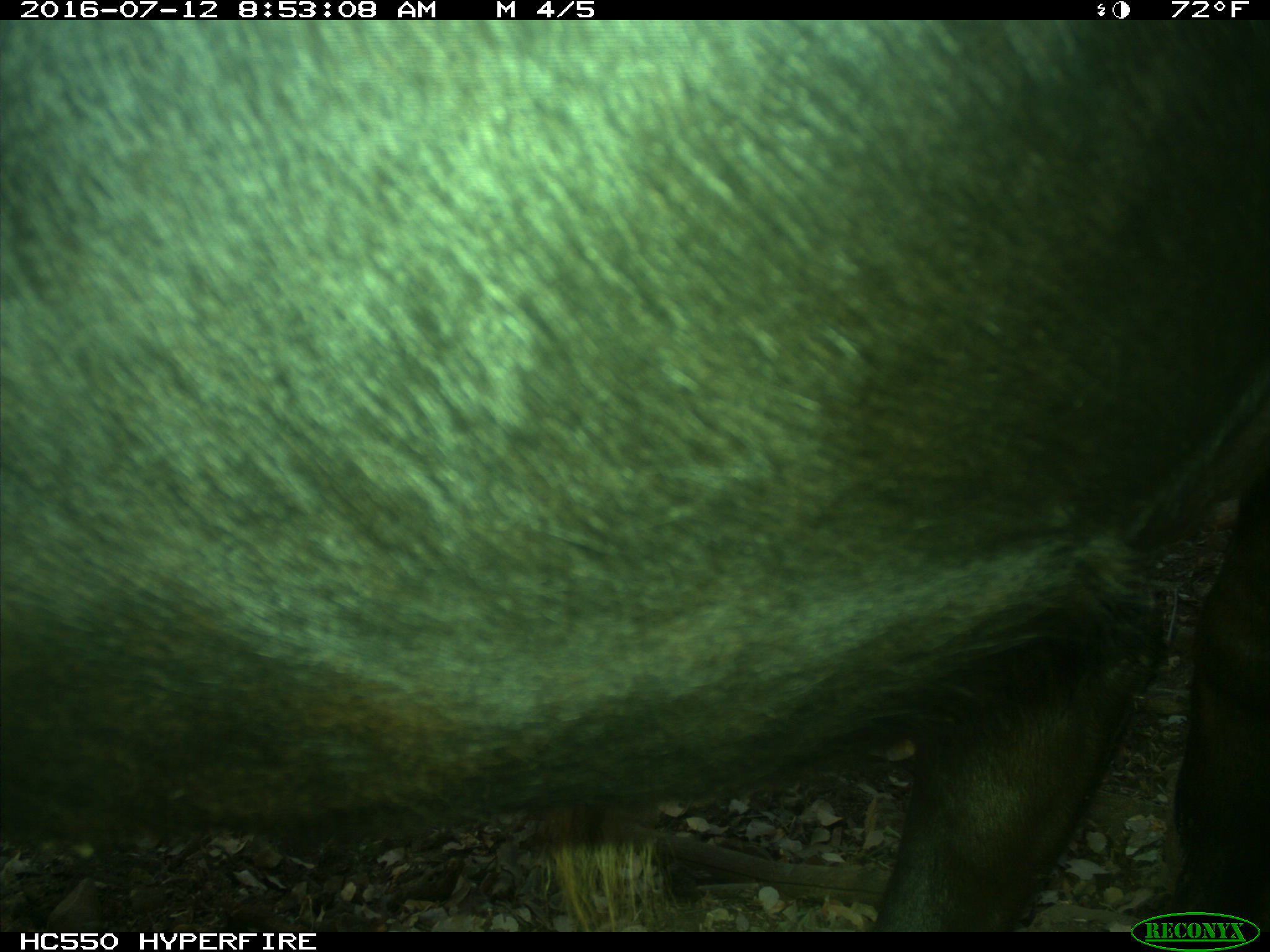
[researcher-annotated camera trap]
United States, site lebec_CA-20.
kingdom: Animalia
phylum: Chordata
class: Mammalia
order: Artiodactyla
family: Bovidae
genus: Bos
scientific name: Bos taurus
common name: domestic cow